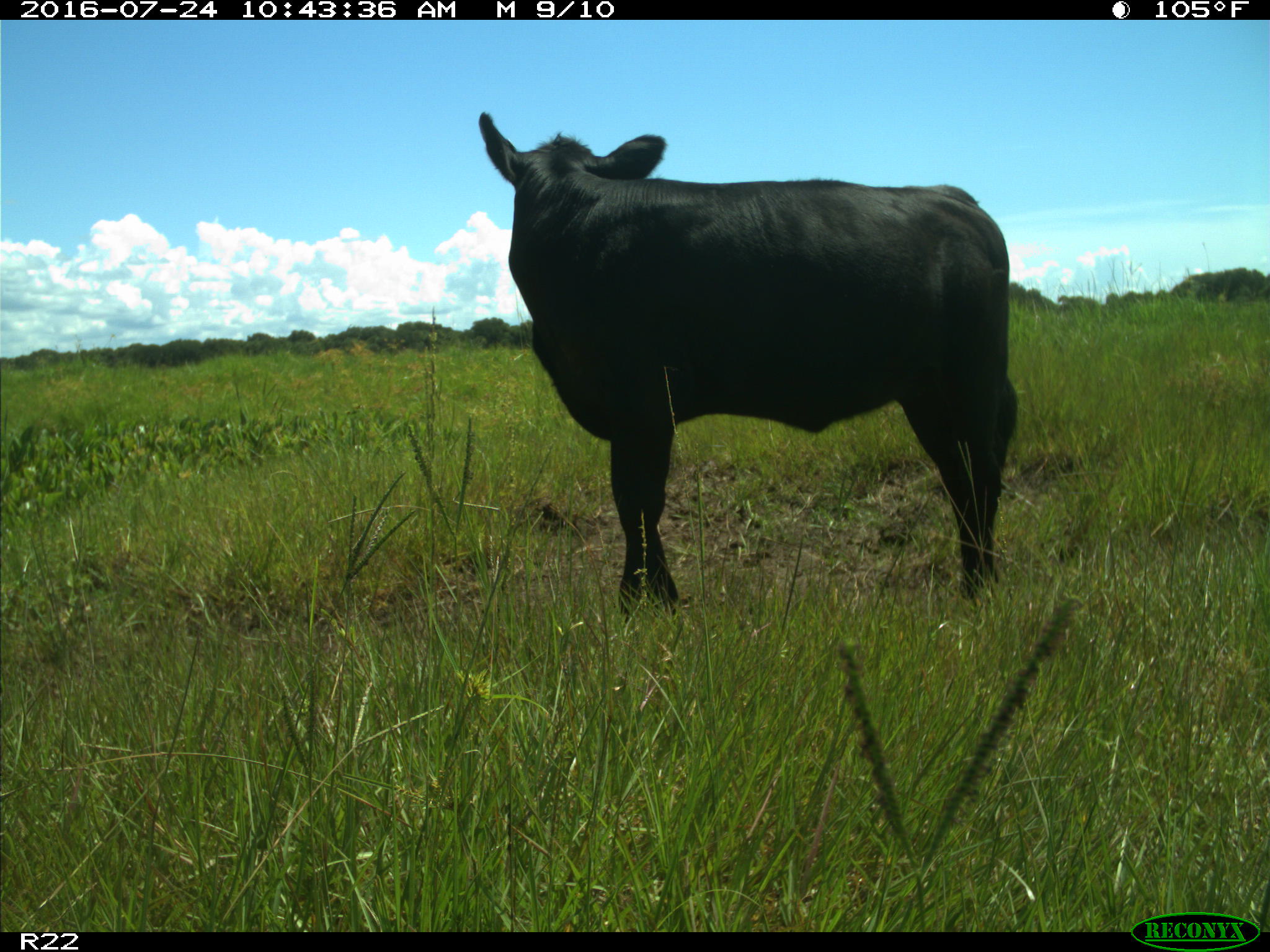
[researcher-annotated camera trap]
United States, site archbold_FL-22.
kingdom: Animalia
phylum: Chordata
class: Mammalia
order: Artiodactyla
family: Bovidae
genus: Bos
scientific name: Bos taurus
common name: domestic cow